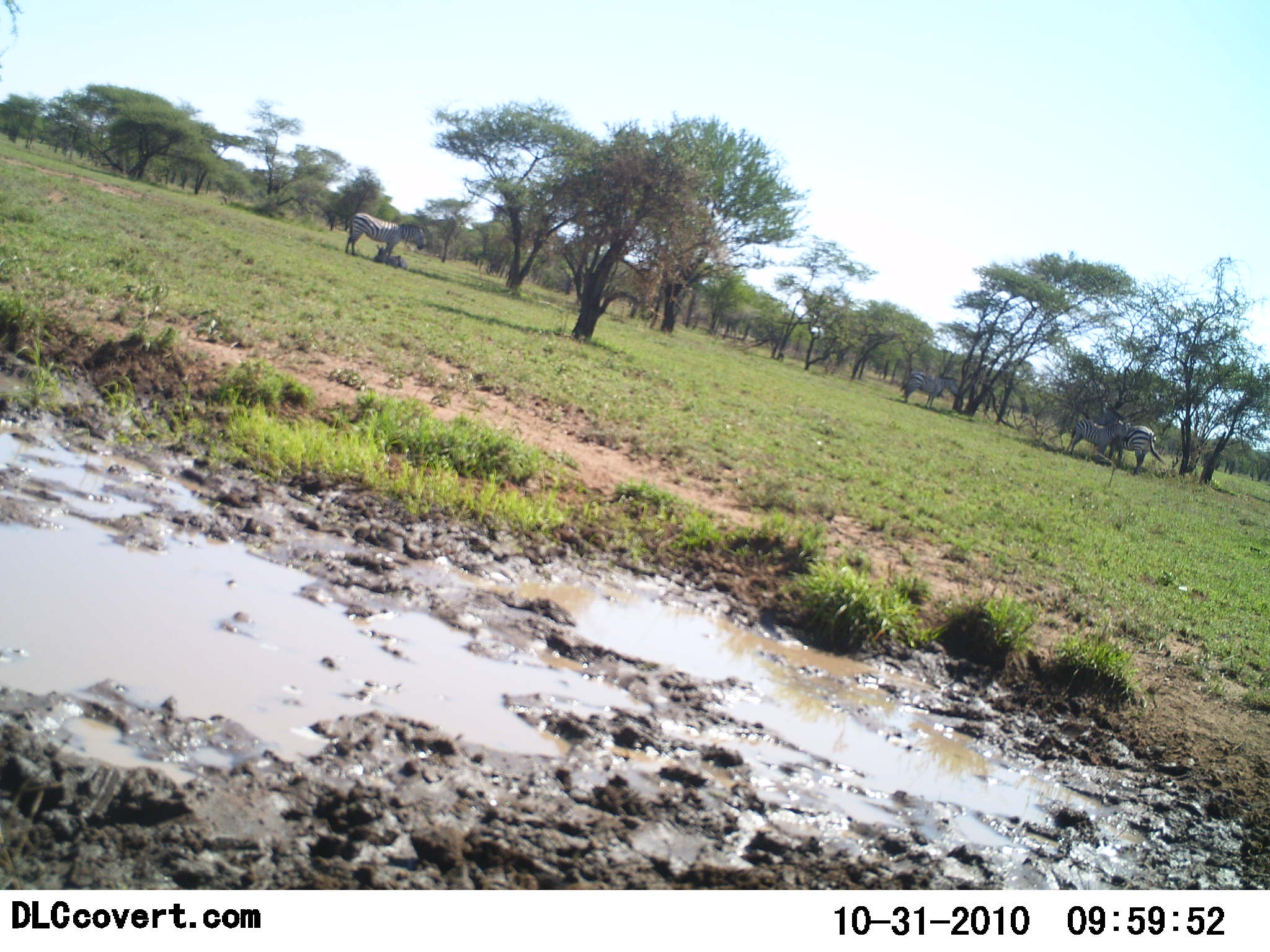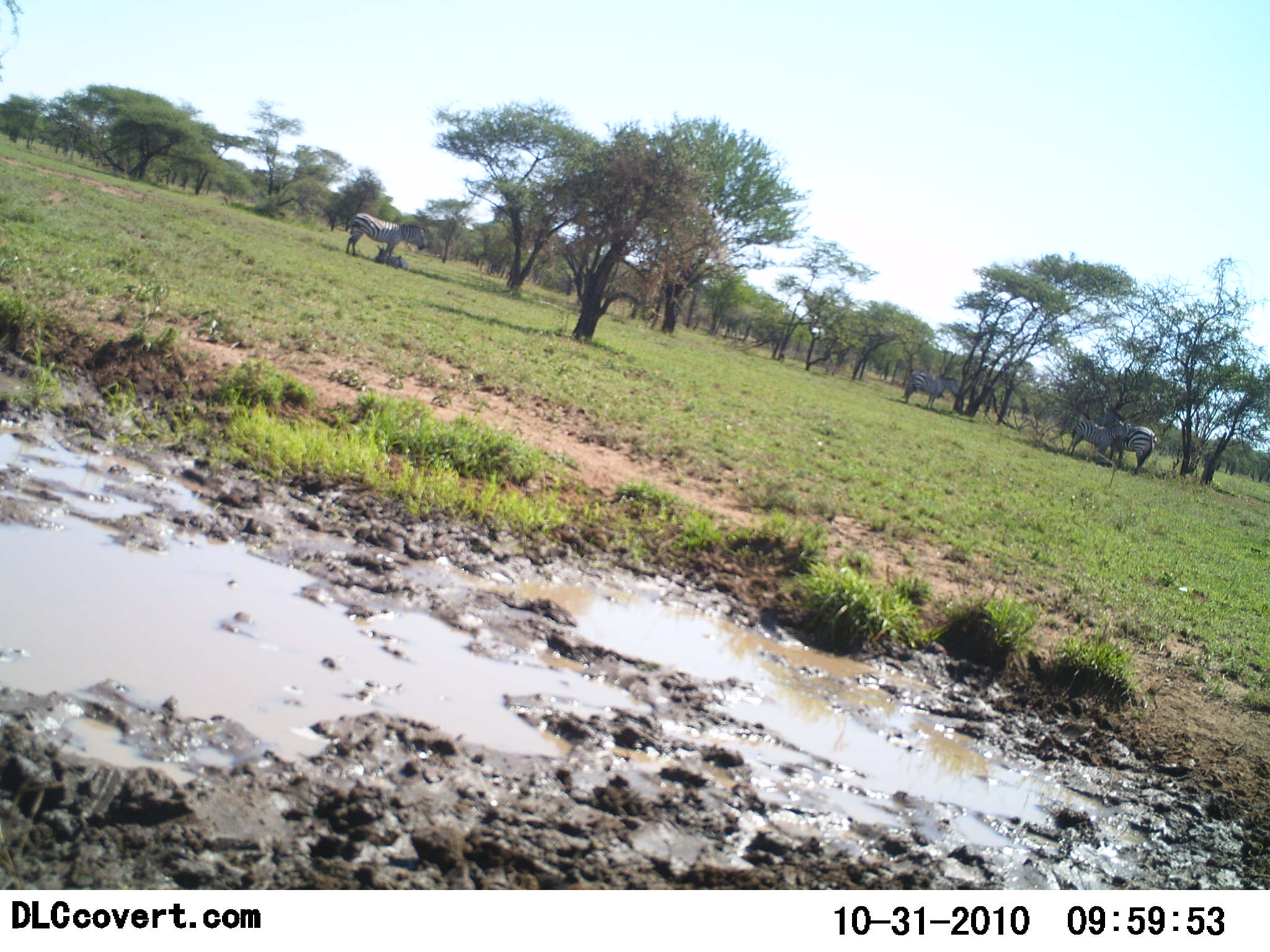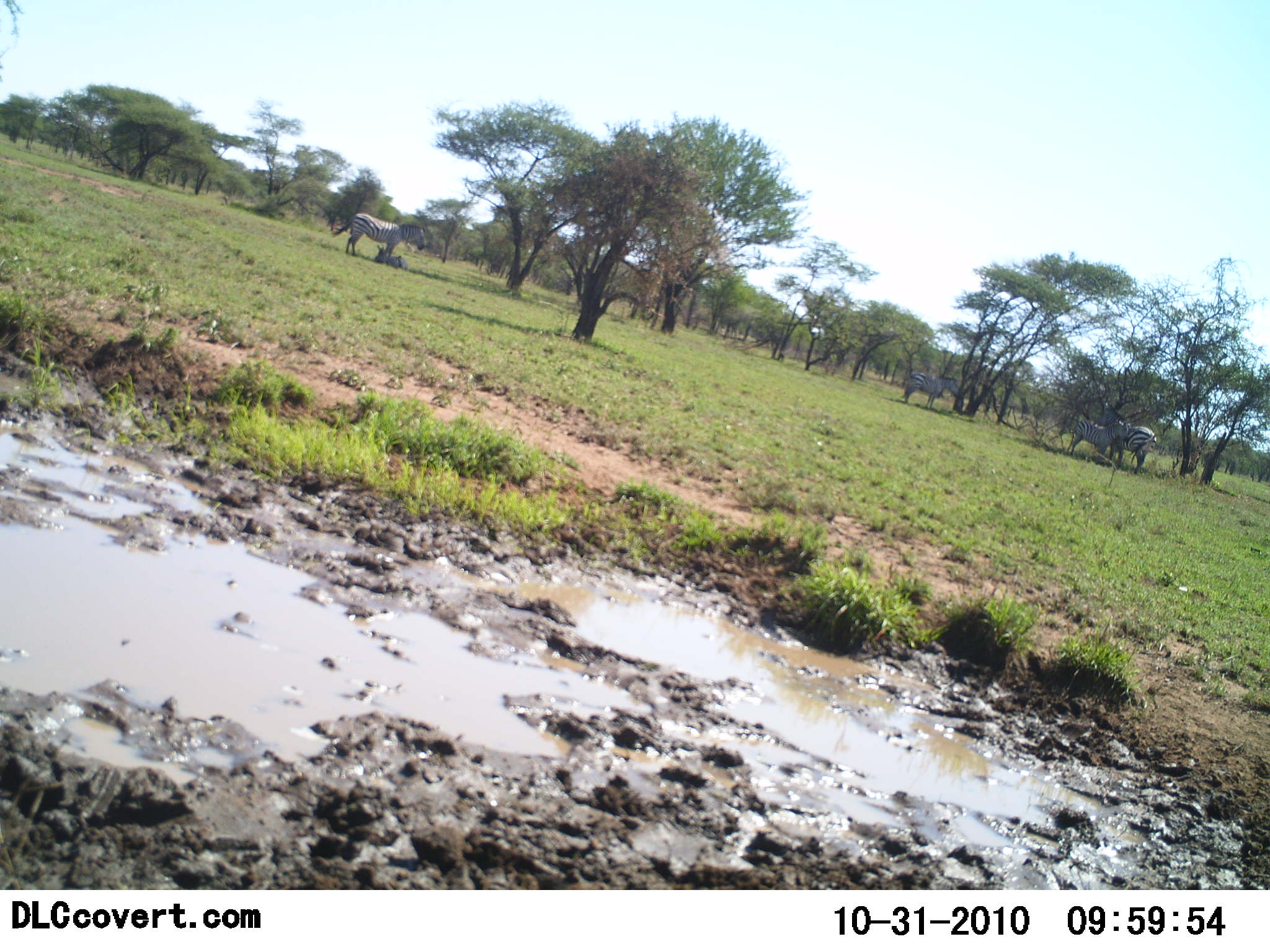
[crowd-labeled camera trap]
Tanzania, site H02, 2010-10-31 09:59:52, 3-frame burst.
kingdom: Animalia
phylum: Chordata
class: Mammalia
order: Perissodactyla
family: Equidae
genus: Equus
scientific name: Equus quagga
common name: plains zebra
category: zebra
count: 5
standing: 75%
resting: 42%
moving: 8%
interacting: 17%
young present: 42%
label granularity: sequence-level